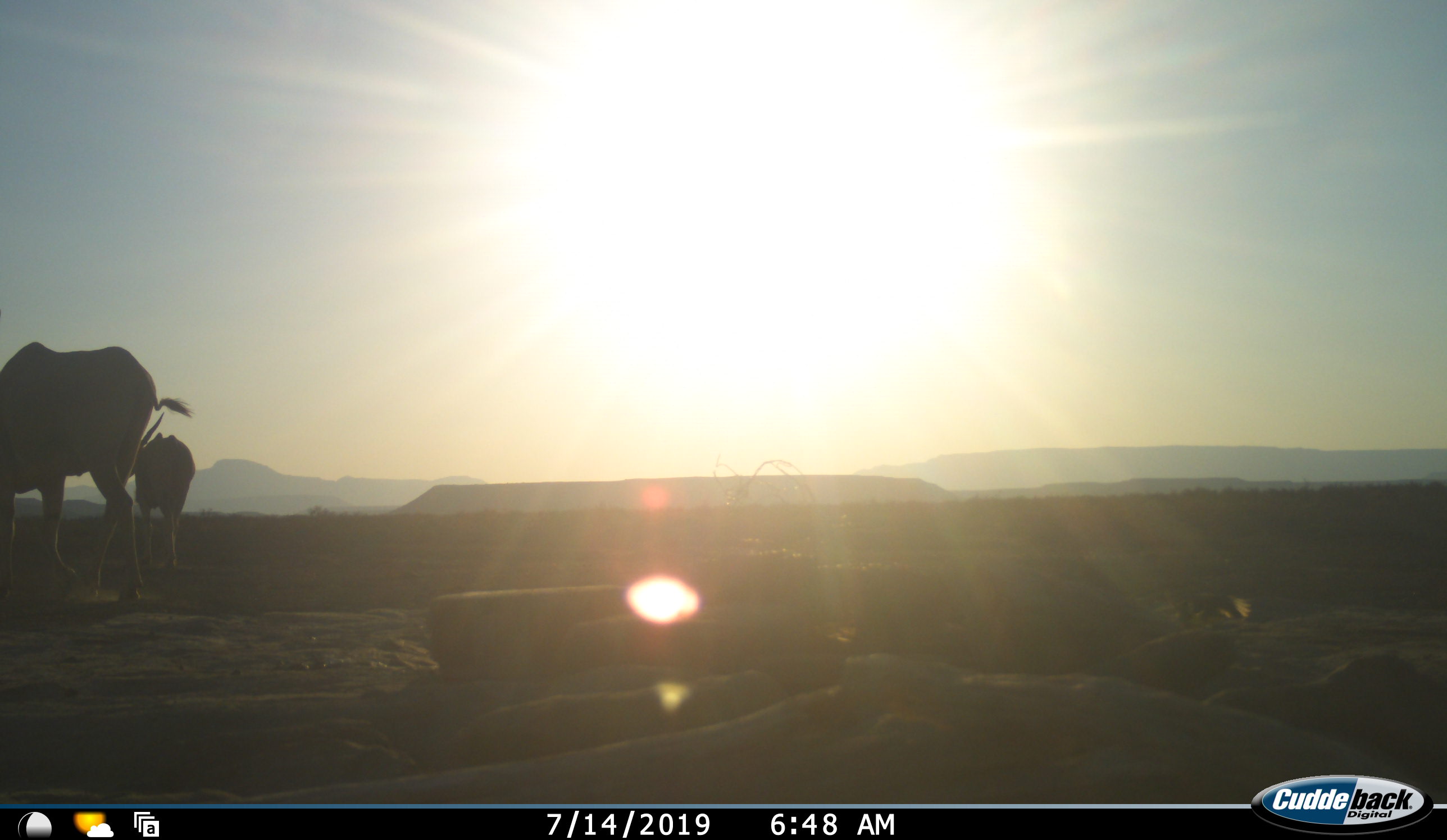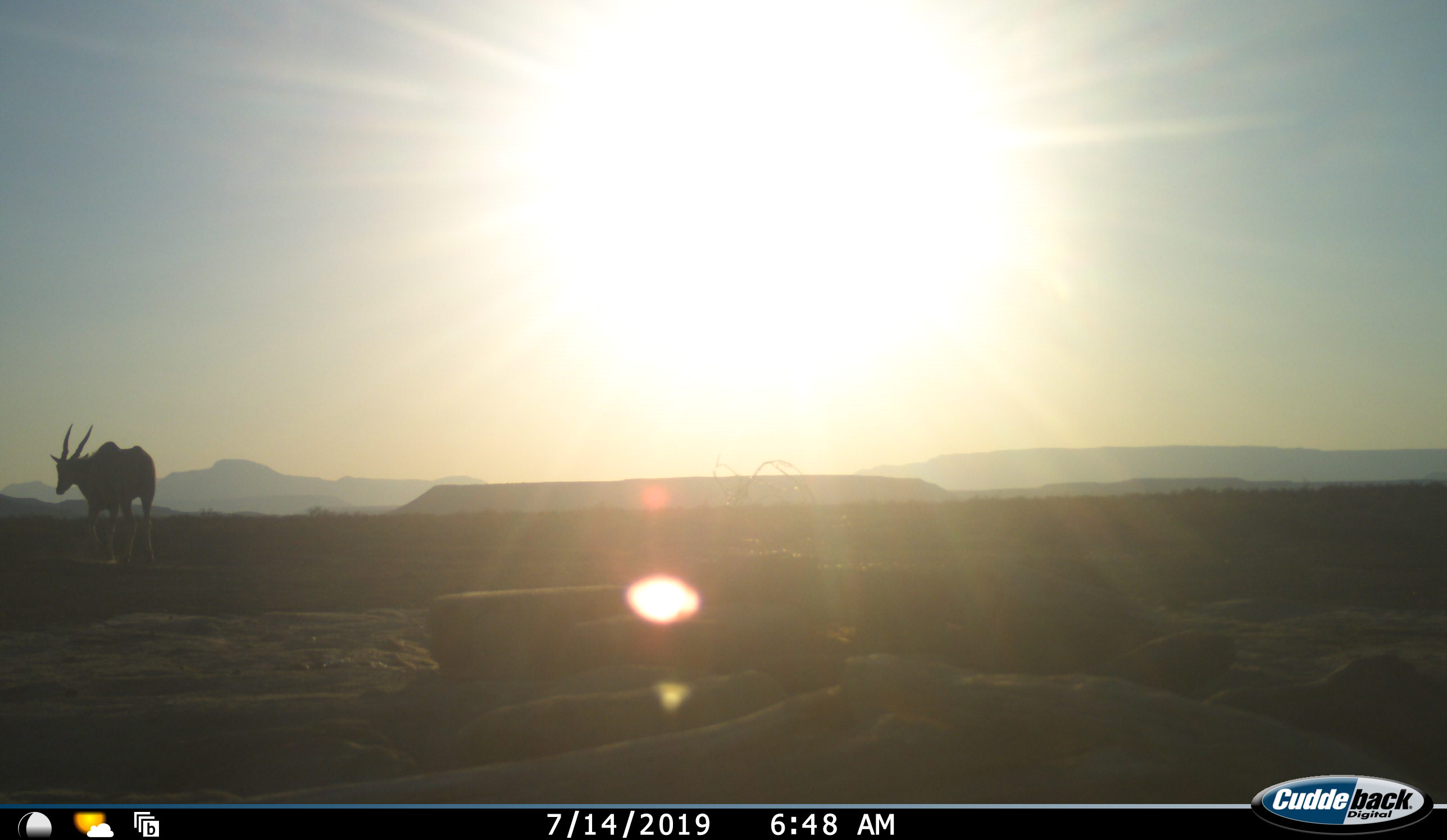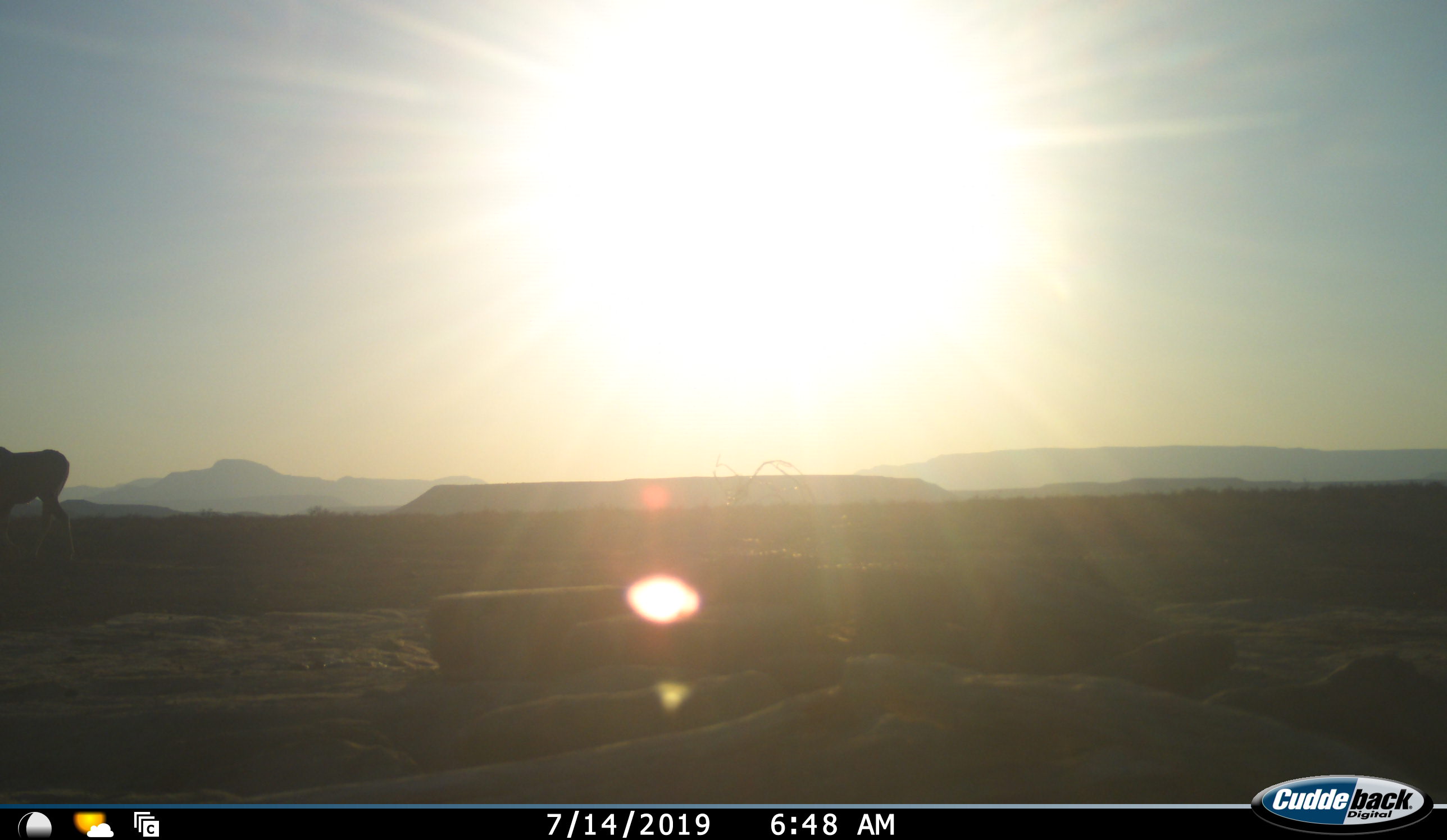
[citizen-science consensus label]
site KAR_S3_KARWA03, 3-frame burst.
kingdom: Animalia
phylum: Chordata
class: Mammalia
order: Artiodactyla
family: Bovidae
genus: Tragelaphus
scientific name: Tragelaphus oryx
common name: eland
Eland (Tragelaphus oryx), count 2. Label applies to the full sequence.